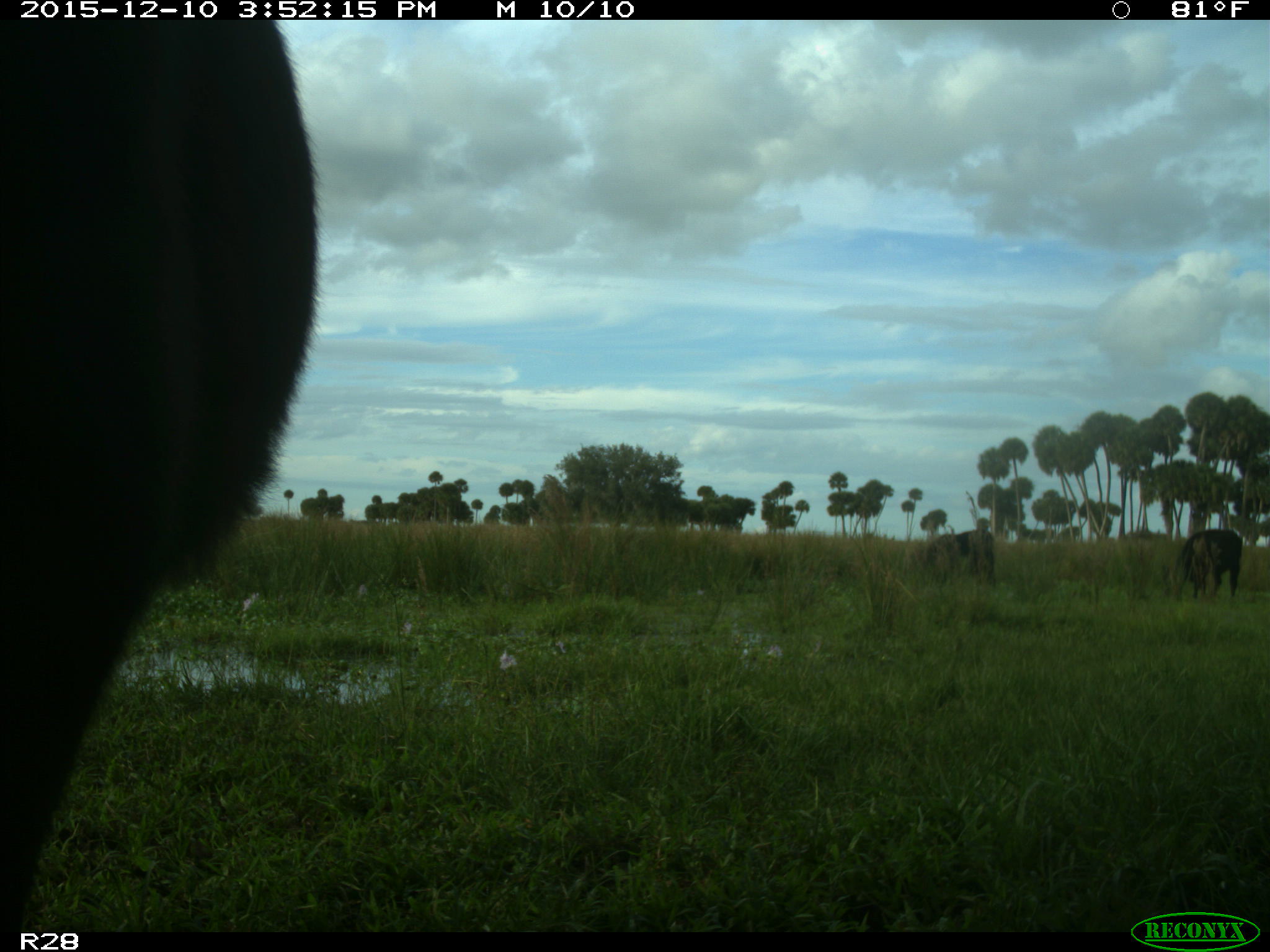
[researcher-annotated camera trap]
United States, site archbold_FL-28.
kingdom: Animalia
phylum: Chordata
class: Mammalia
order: Artiodactyla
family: Bovidae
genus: Bos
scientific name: Bos taurus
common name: domestic cow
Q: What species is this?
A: Bos taurus (domestic cow).